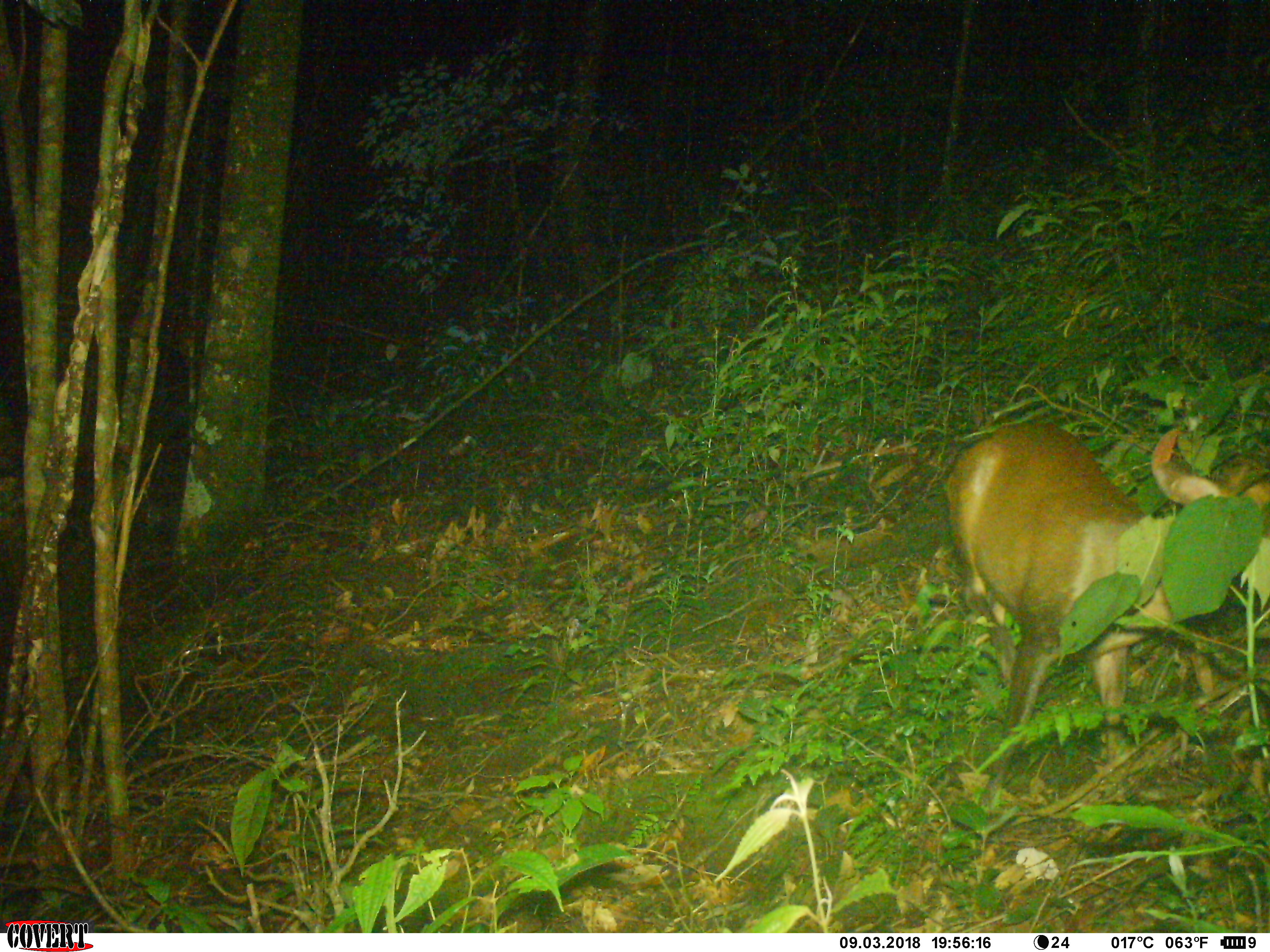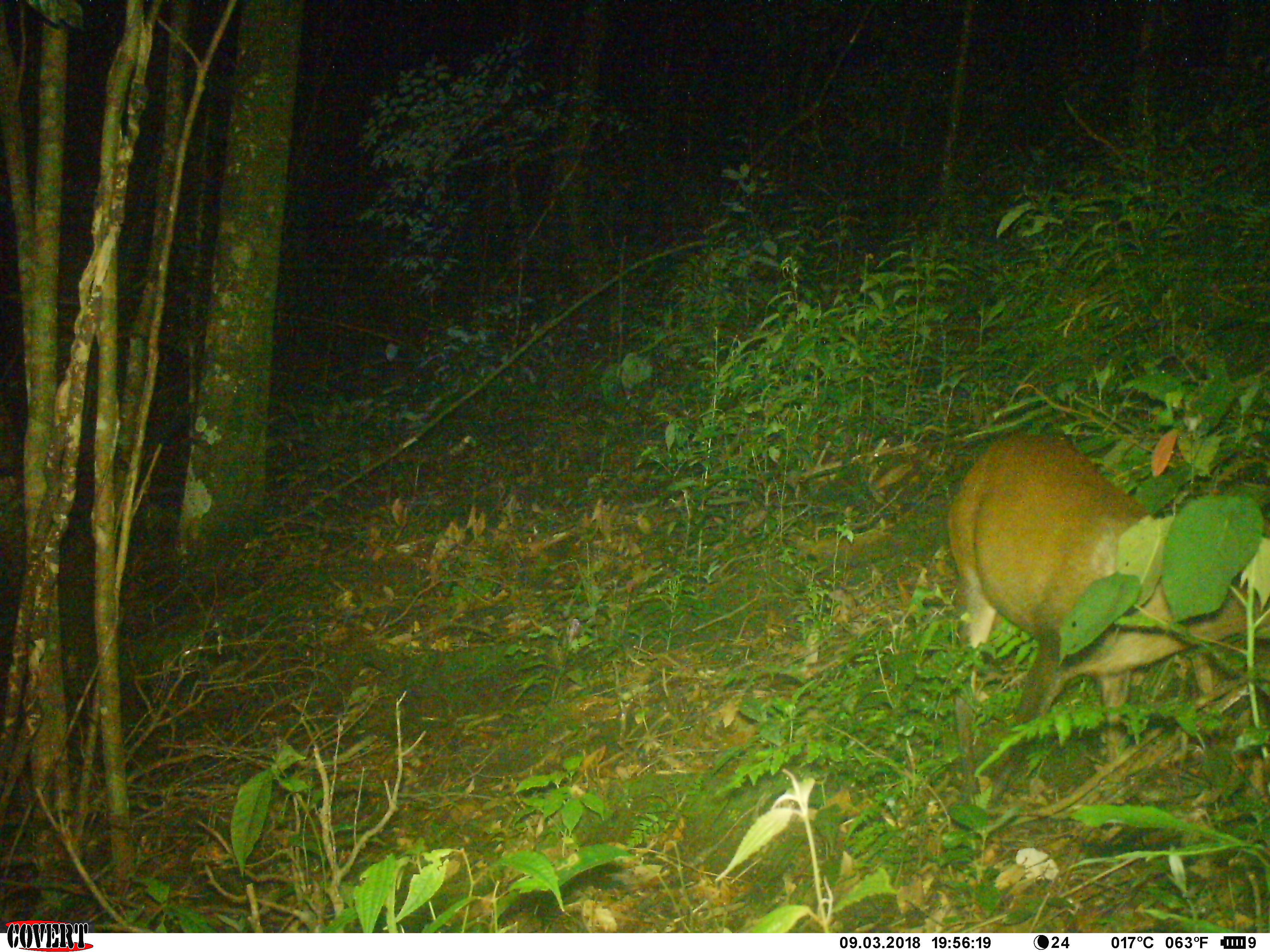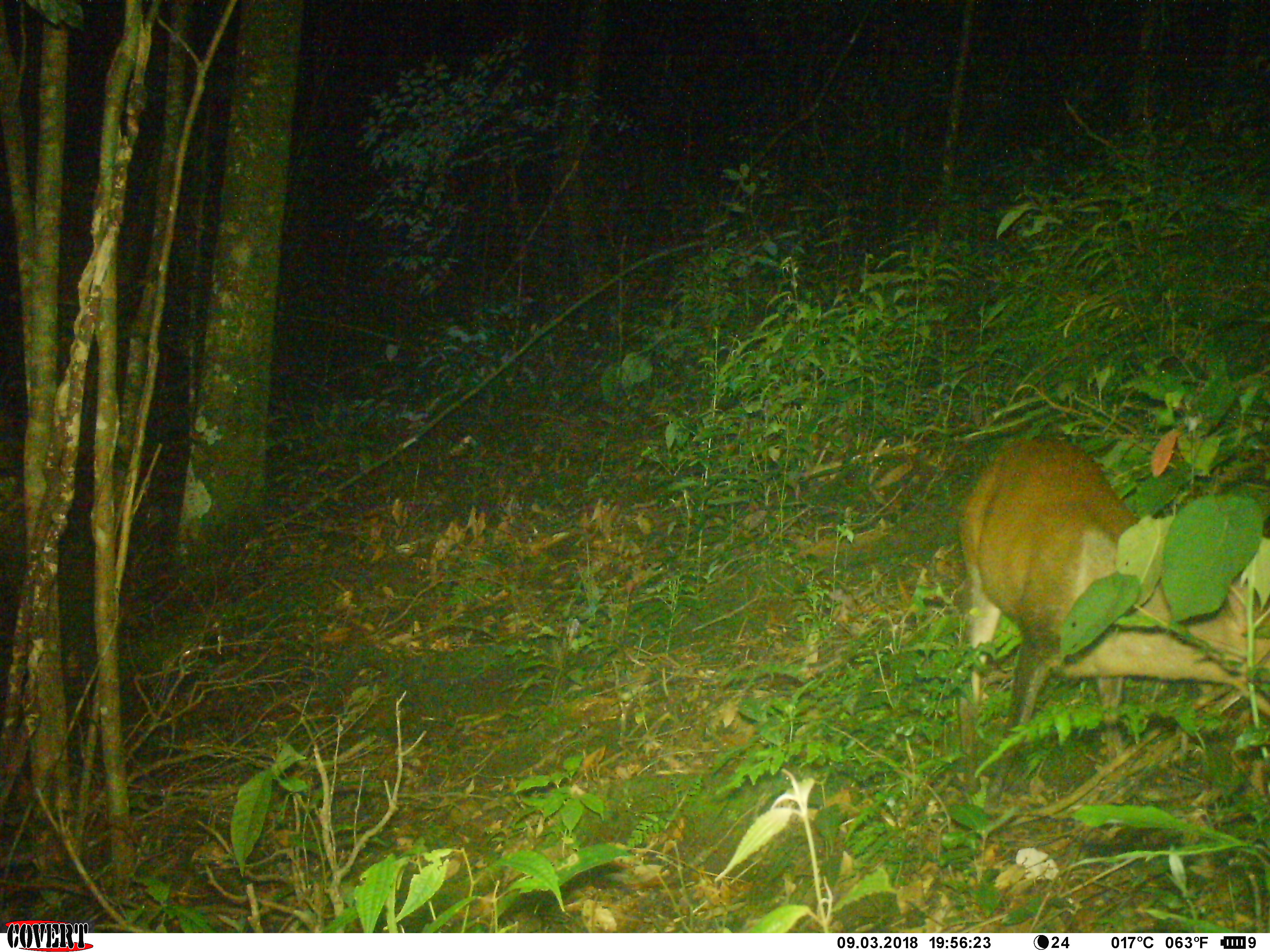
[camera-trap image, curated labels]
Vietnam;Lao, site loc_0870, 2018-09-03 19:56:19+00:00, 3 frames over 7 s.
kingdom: Animalia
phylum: Chordata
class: Mammalia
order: Artiodactyla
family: Cervidae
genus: Muntiacus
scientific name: Muntiacus rooseveltorum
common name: roosevelt's muntjac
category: roosevelts muntjac group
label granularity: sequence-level